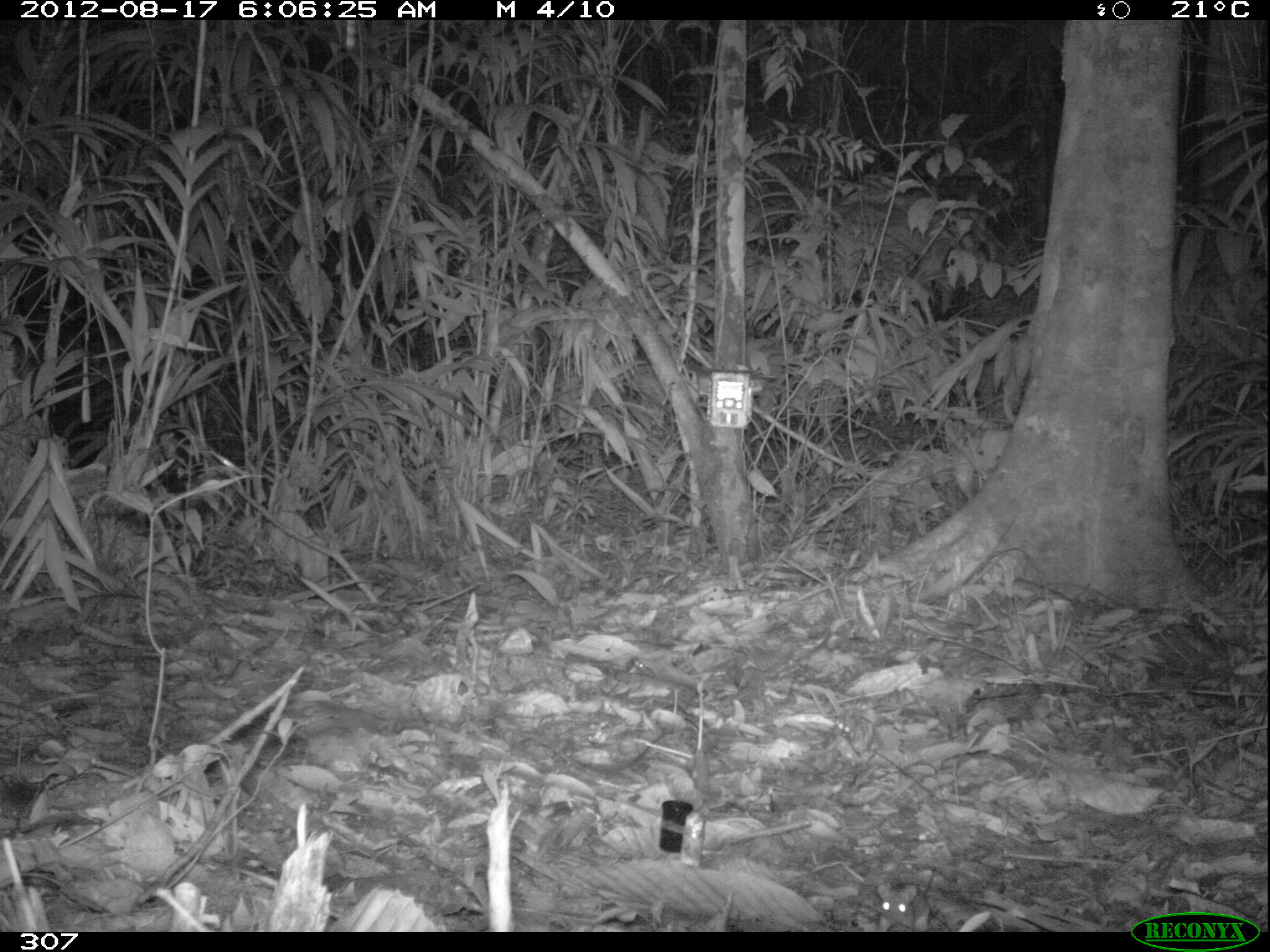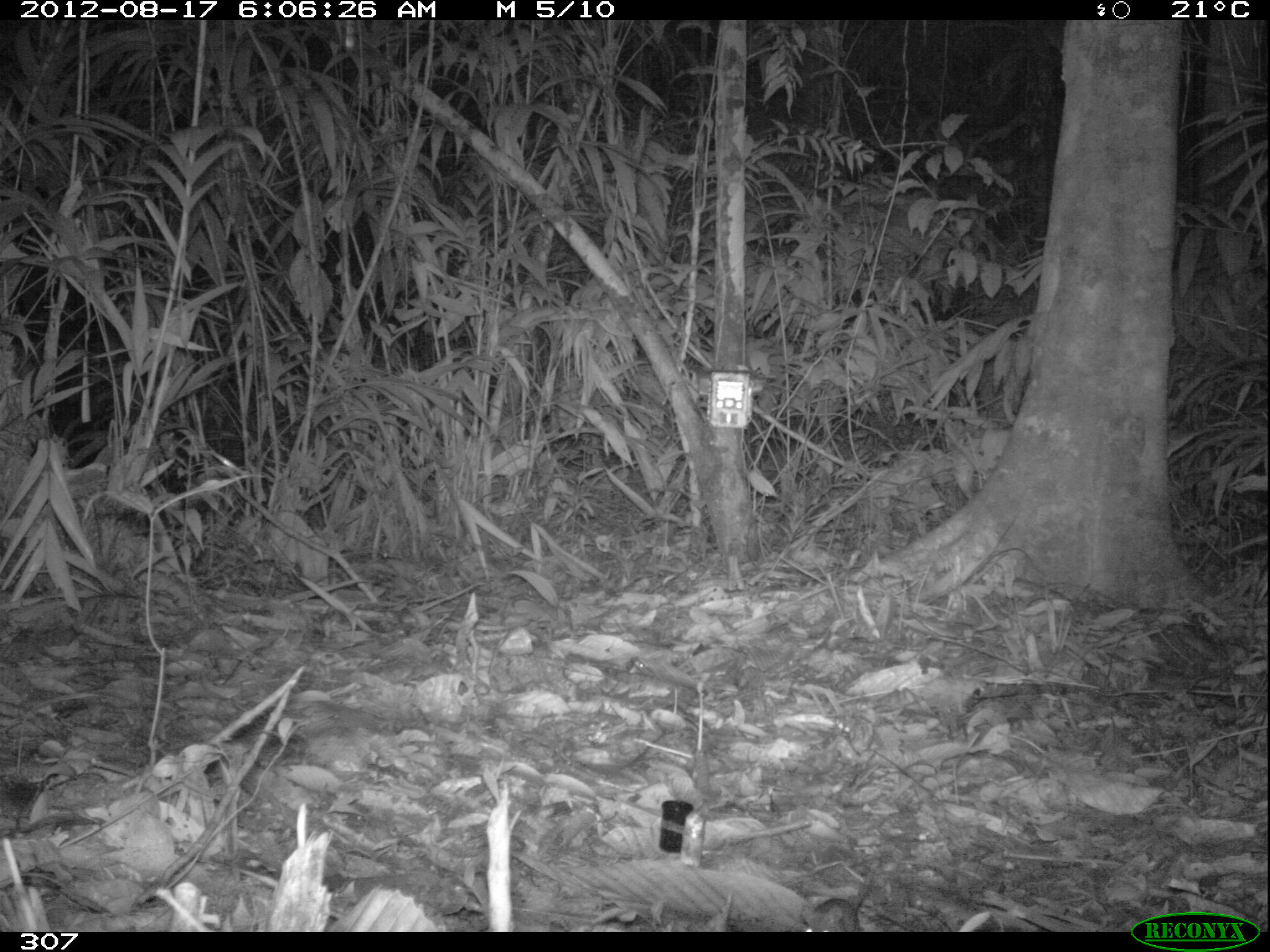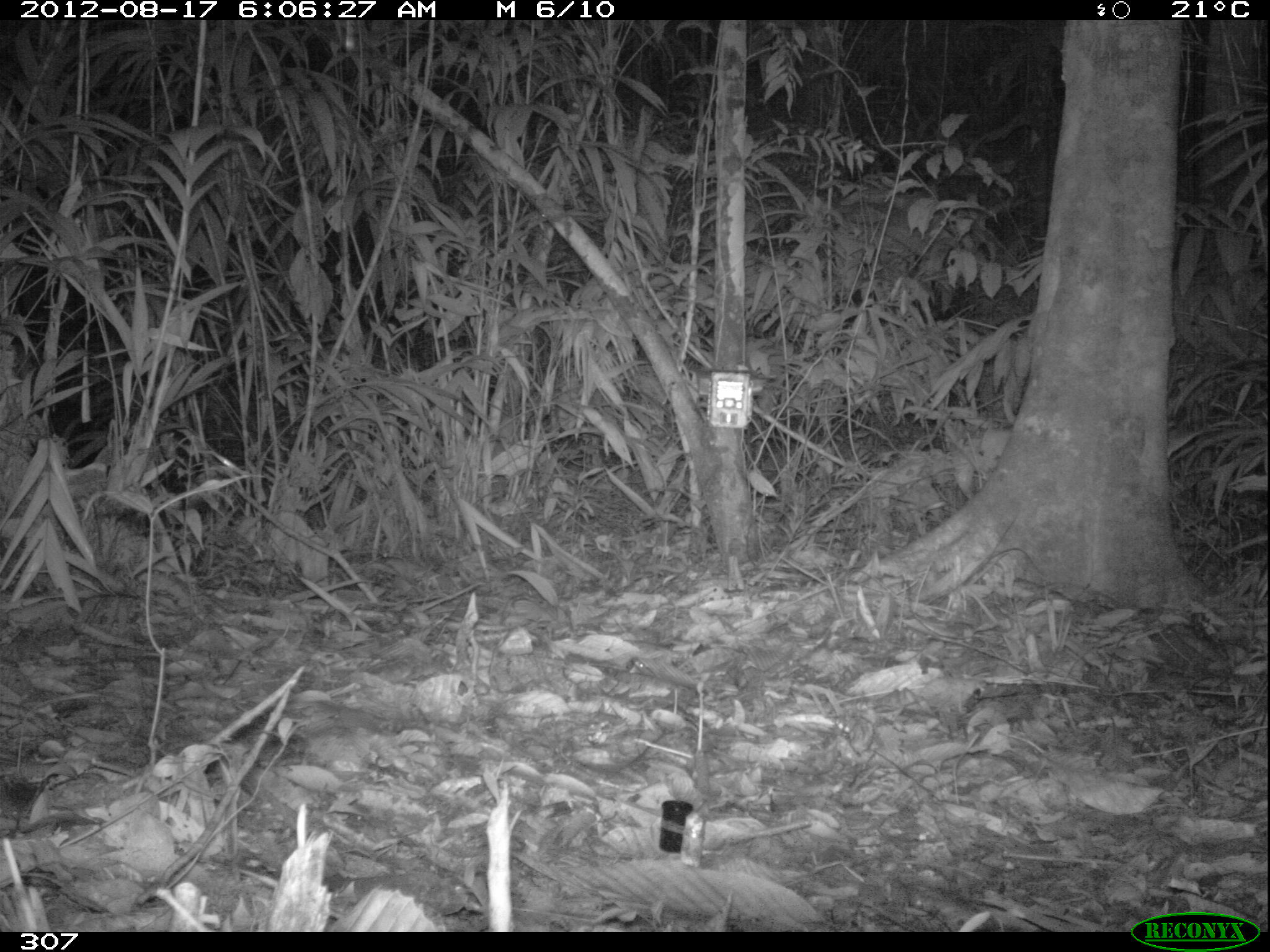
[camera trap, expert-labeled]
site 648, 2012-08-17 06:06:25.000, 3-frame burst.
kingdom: Animalia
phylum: Chordata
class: Mammalia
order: Rodentia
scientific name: Rodentia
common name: rodents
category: unknown rodent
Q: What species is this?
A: Unknown rodent (rodents) (Rodentia).